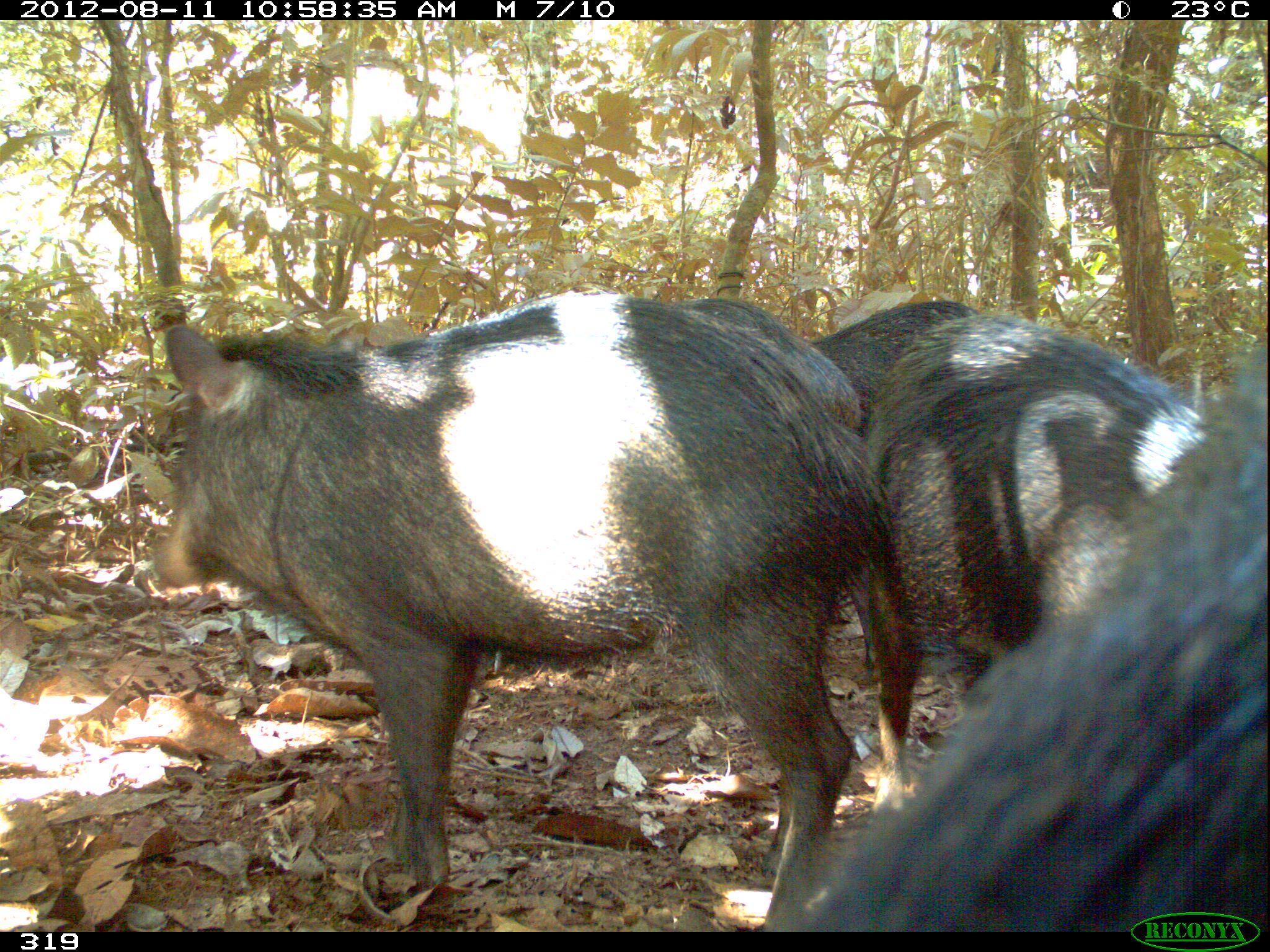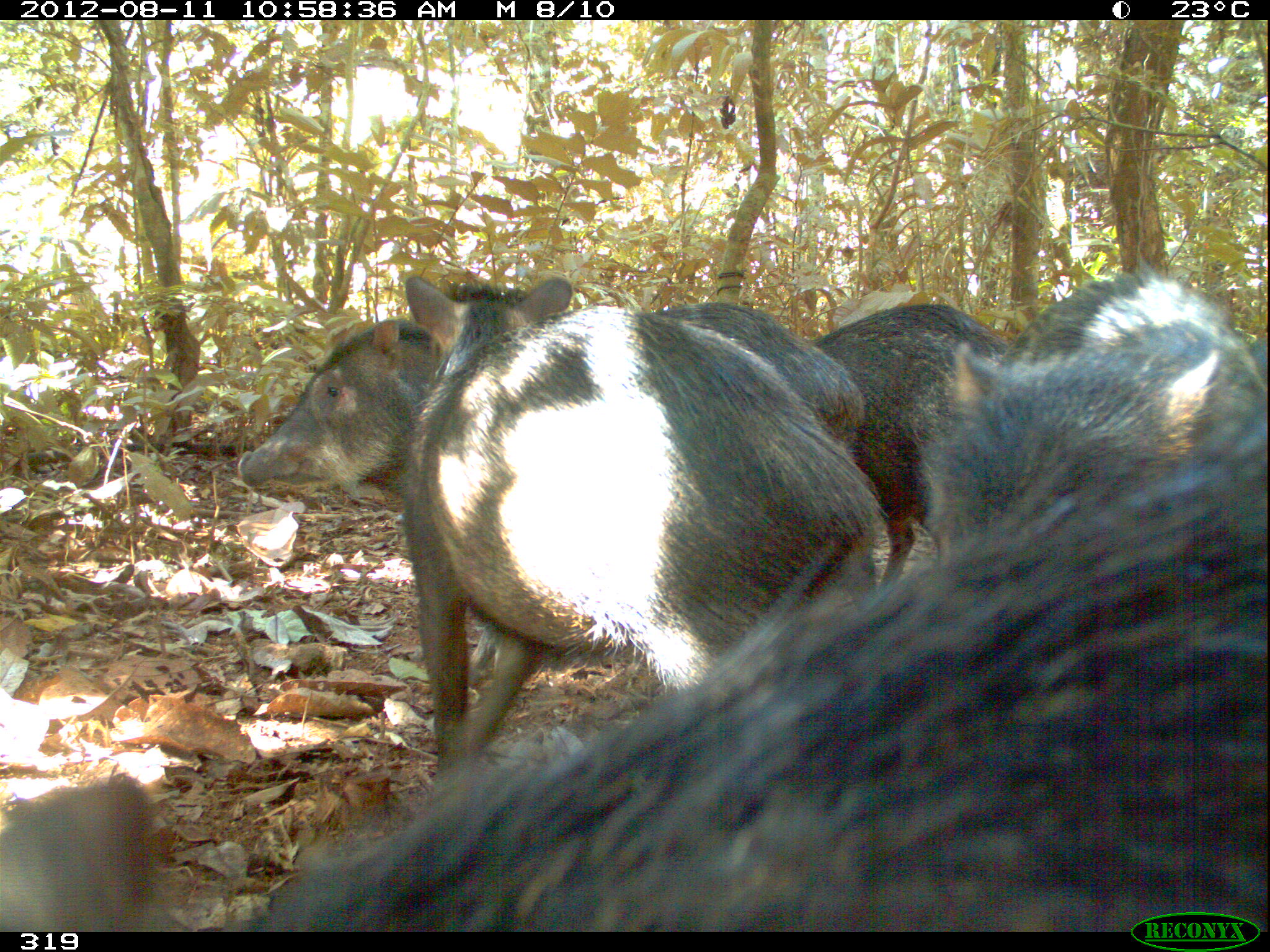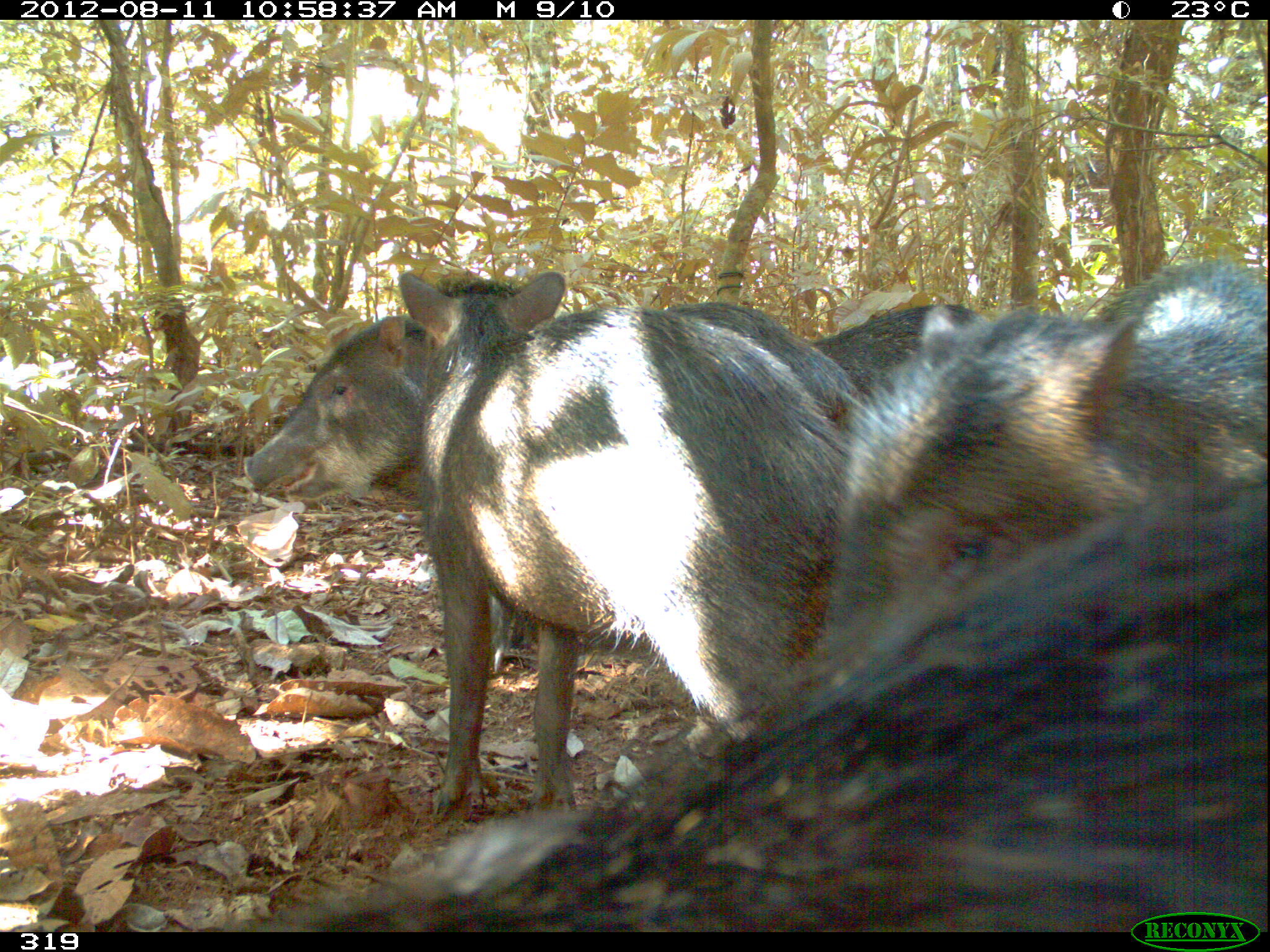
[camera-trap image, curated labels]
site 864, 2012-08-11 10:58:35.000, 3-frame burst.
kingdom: Animalia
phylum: Chordata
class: Mammalia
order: Artiodactyla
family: Tayassuidae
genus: Tayassu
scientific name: Tayassu pecari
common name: white-lipped peccary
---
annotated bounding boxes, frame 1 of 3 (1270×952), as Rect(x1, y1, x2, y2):
tayassu pecari: Rect(158, 293, 889, 932); Rect(772, 339, 1270, 932); Rect(872, 308, 1225, 816); Rect(806, 300, 995, 696); Rect(668, 296, 870, 627)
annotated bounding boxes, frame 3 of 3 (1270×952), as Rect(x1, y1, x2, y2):
tayassu pecari: Rect(309, 463, 1269, 932); Rect(400, 269, 850, 809); Rect(242, 302, 865, 665); Rect(826, 261, 1266, 641)